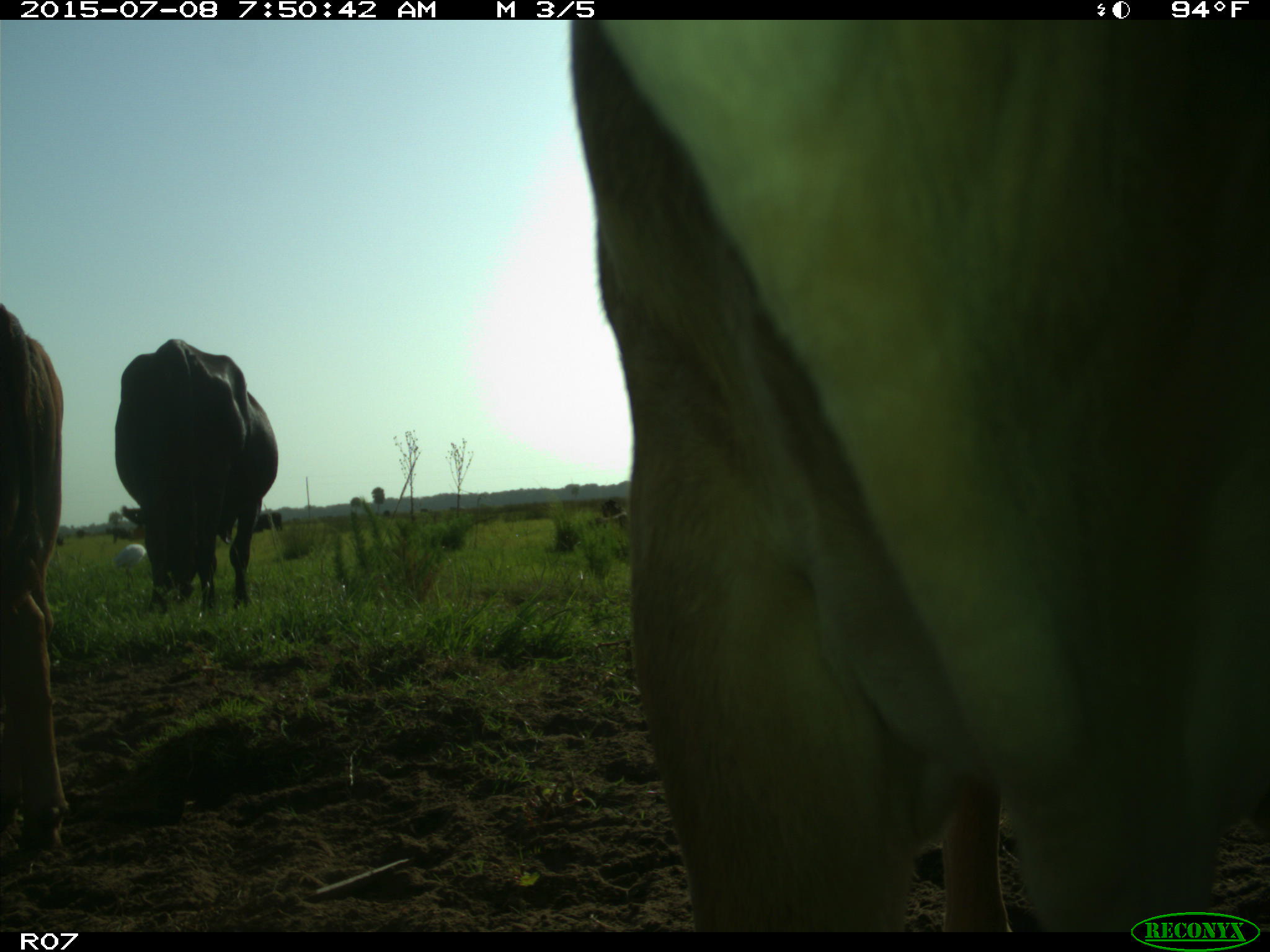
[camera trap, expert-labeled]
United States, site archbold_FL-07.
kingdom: Animalia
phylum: Chordata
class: Mammalia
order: Artiodactyla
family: Bovidae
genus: Bos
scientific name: Bos taurus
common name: domestic cow